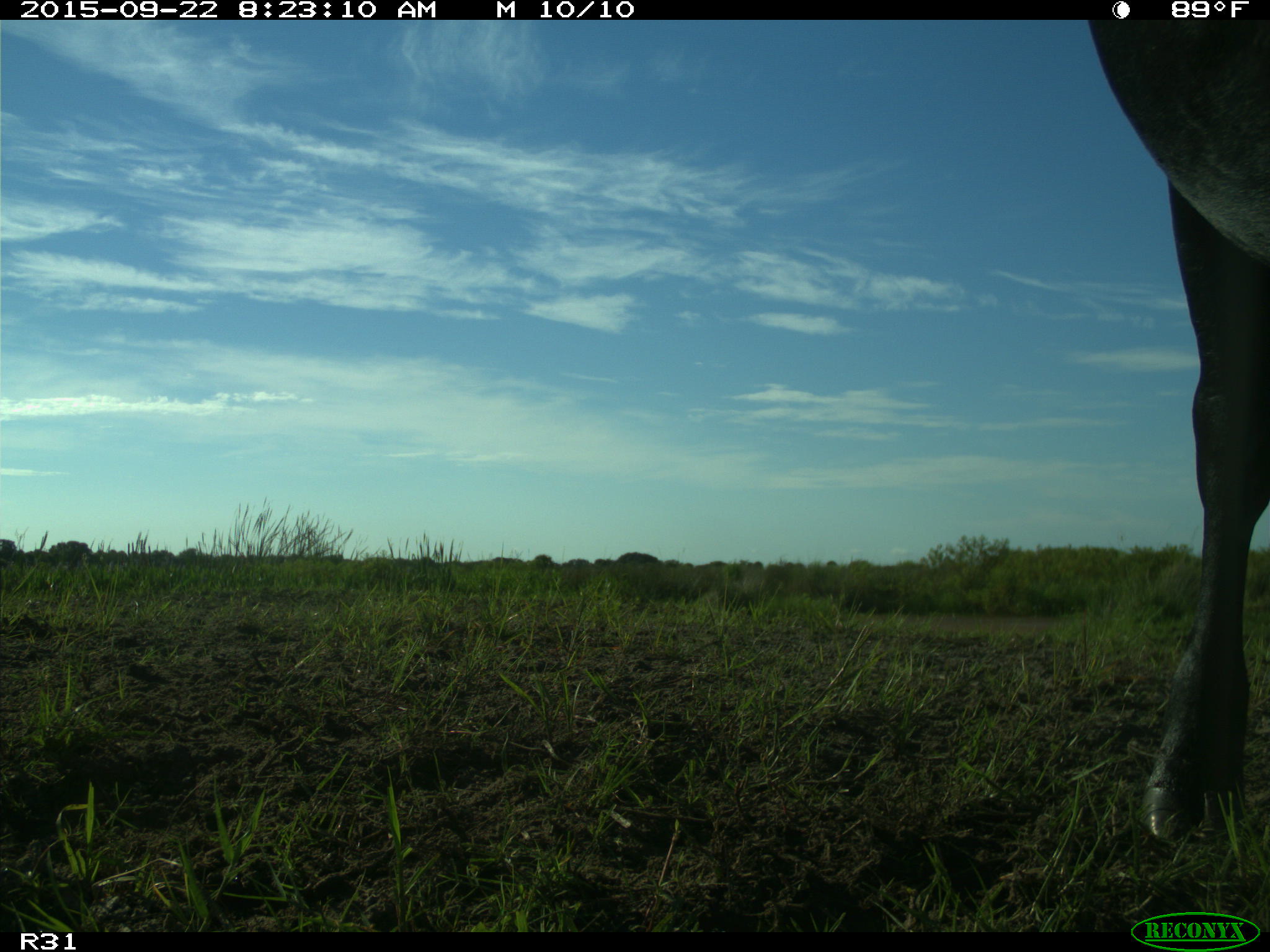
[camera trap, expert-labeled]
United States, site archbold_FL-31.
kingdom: Animalia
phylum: Chordata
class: Mammalia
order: Artiodactyla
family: Bovidae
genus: Bos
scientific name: Bos taurus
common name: domestic cow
Bos taurus (domestic cow).